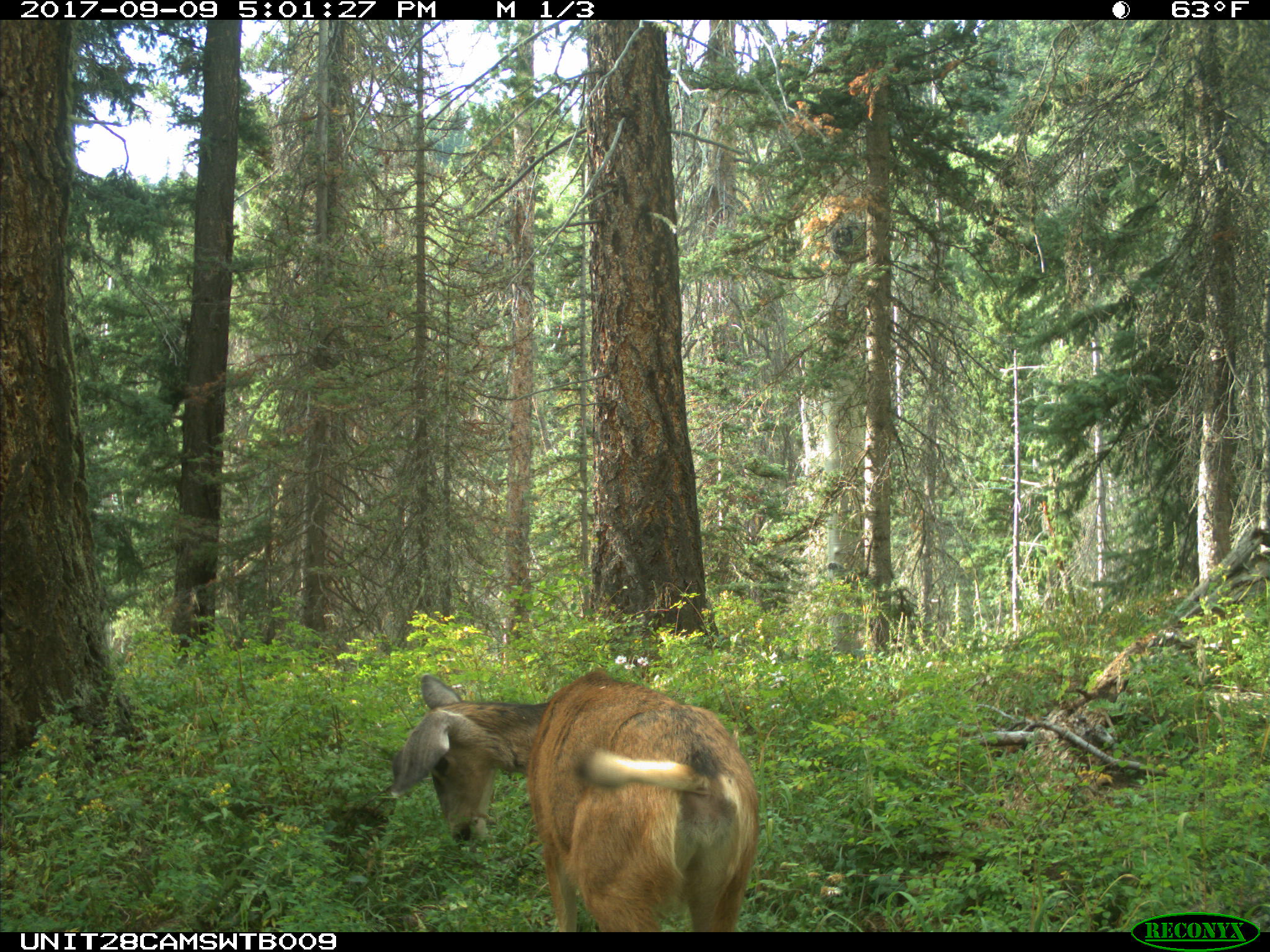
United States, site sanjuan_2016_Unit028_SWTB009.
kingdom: Animalia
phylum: Chordata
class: Mammalia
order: Artiodactyla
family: Cervidae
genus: Odocoileus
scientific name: Odocoileus hemionus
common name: mule deer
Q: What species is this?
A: Odocoileus hemionus (mule deer).